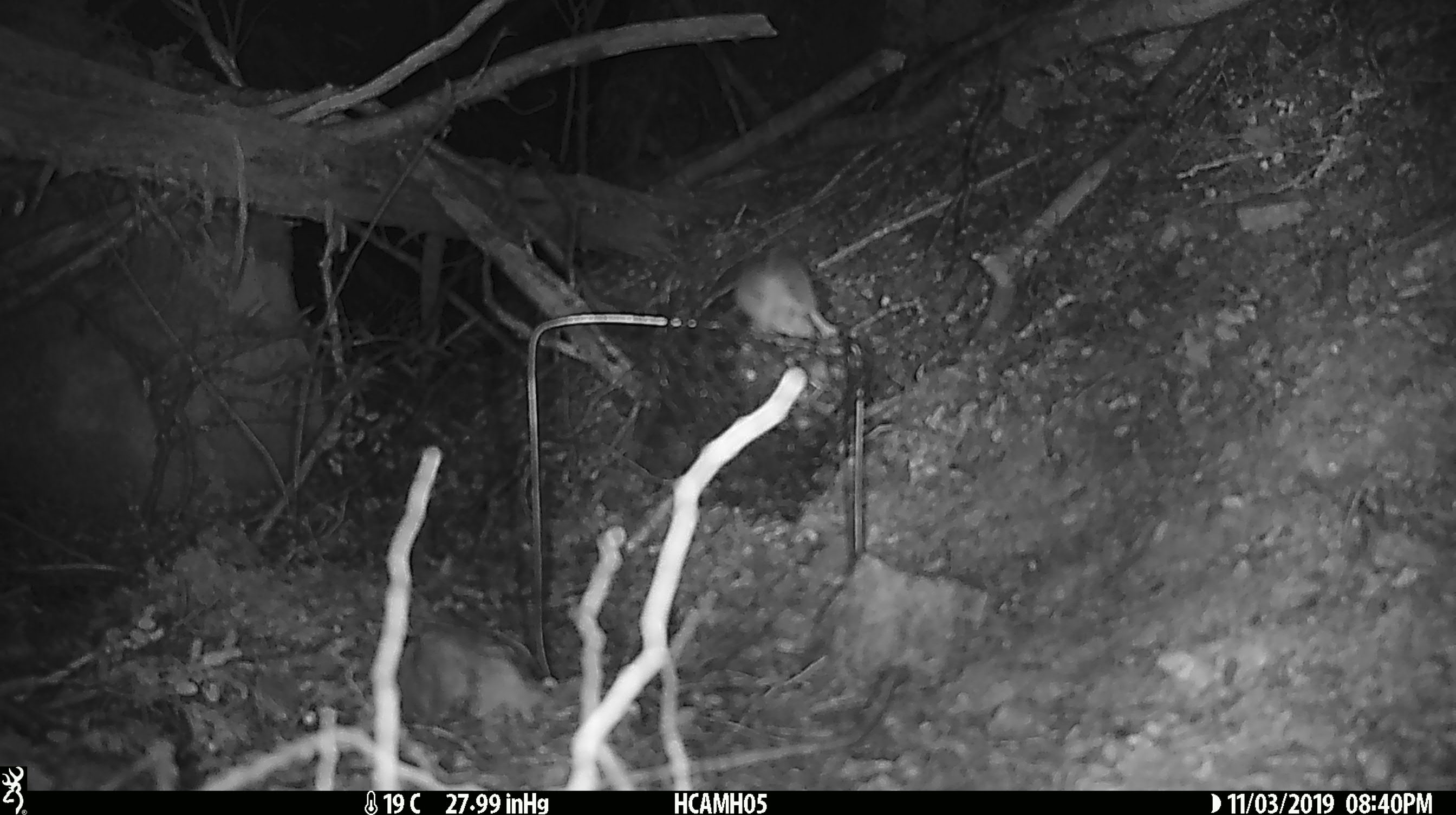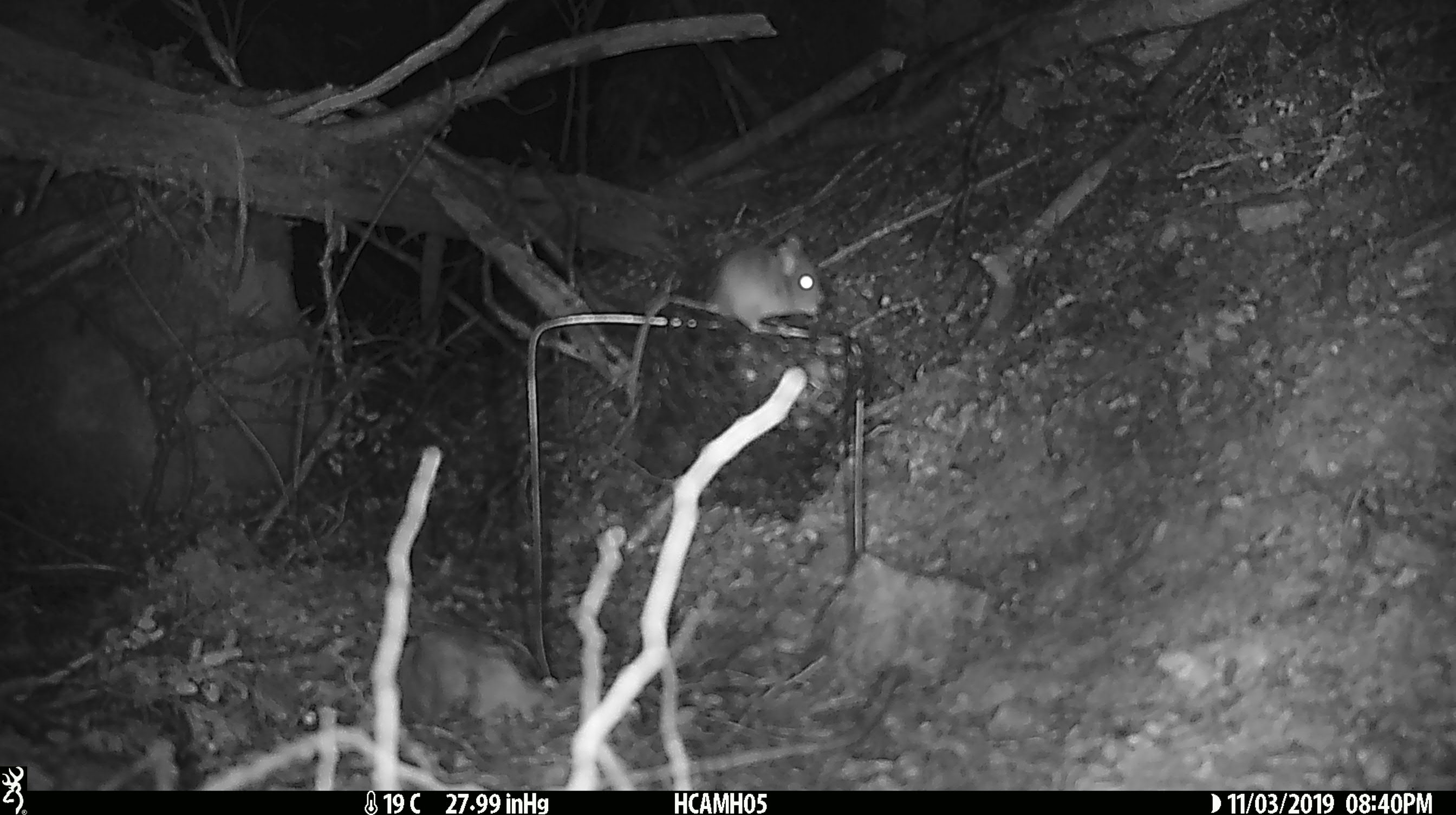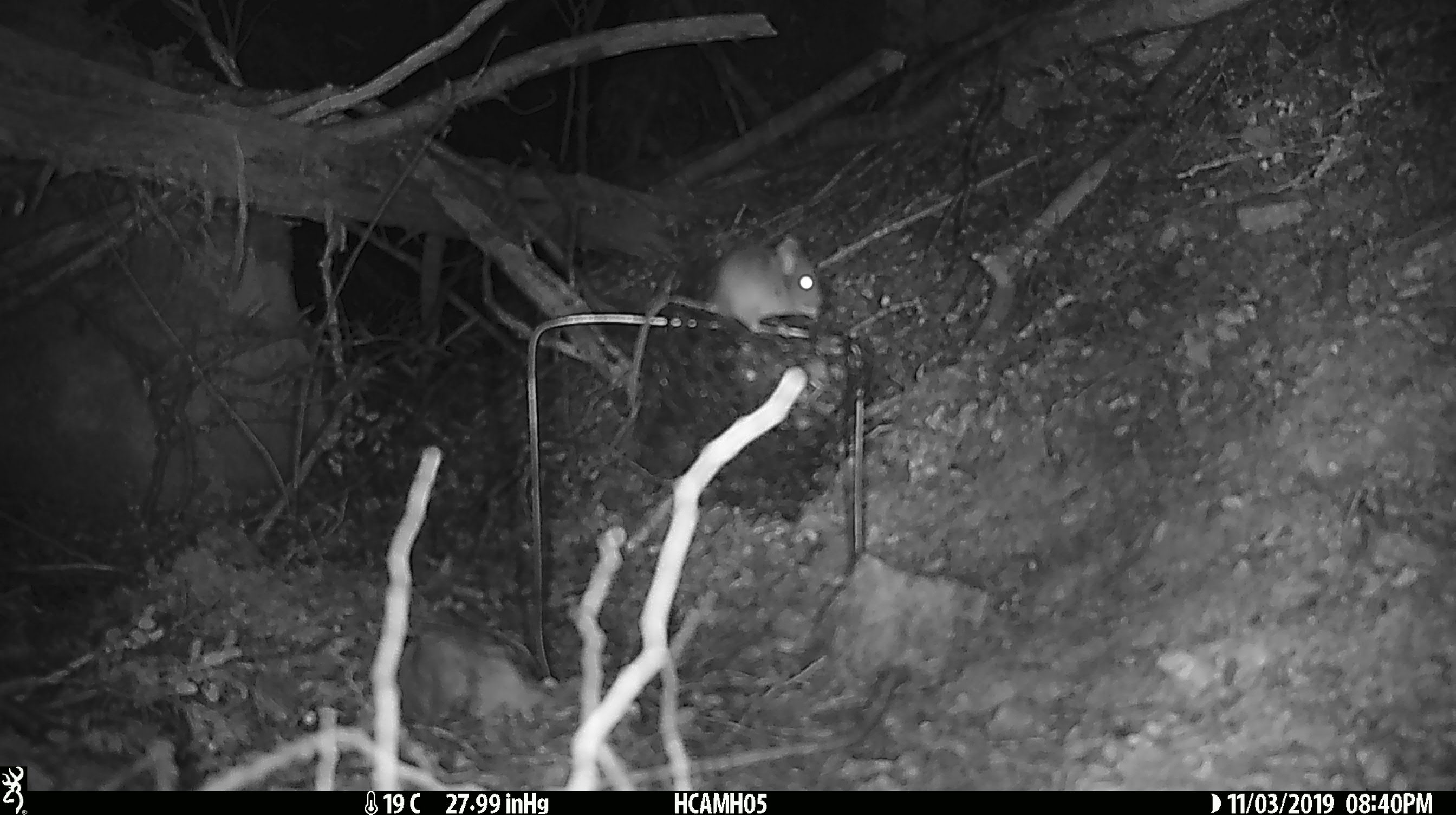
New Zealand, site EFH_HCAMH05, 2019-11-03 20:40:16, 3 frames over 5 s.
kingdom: Animalia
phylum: Chordata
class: Mammalia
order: Rodentia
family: Muridae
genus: Mus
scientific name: Mus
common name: mouse